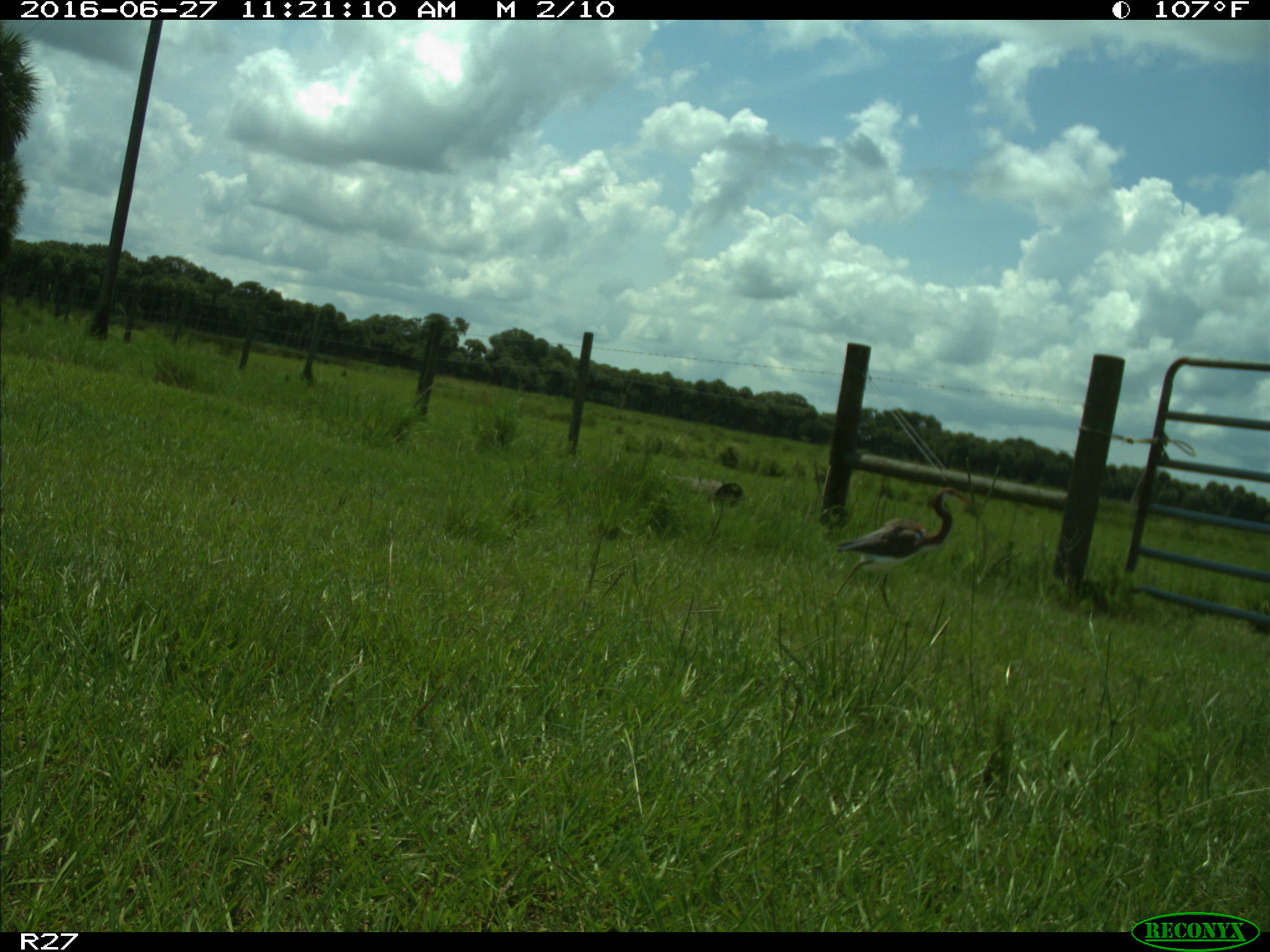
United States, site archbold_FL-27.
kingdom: Animalia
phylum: Chordata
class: Aves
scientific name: Aves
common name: birds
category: unidentified bird